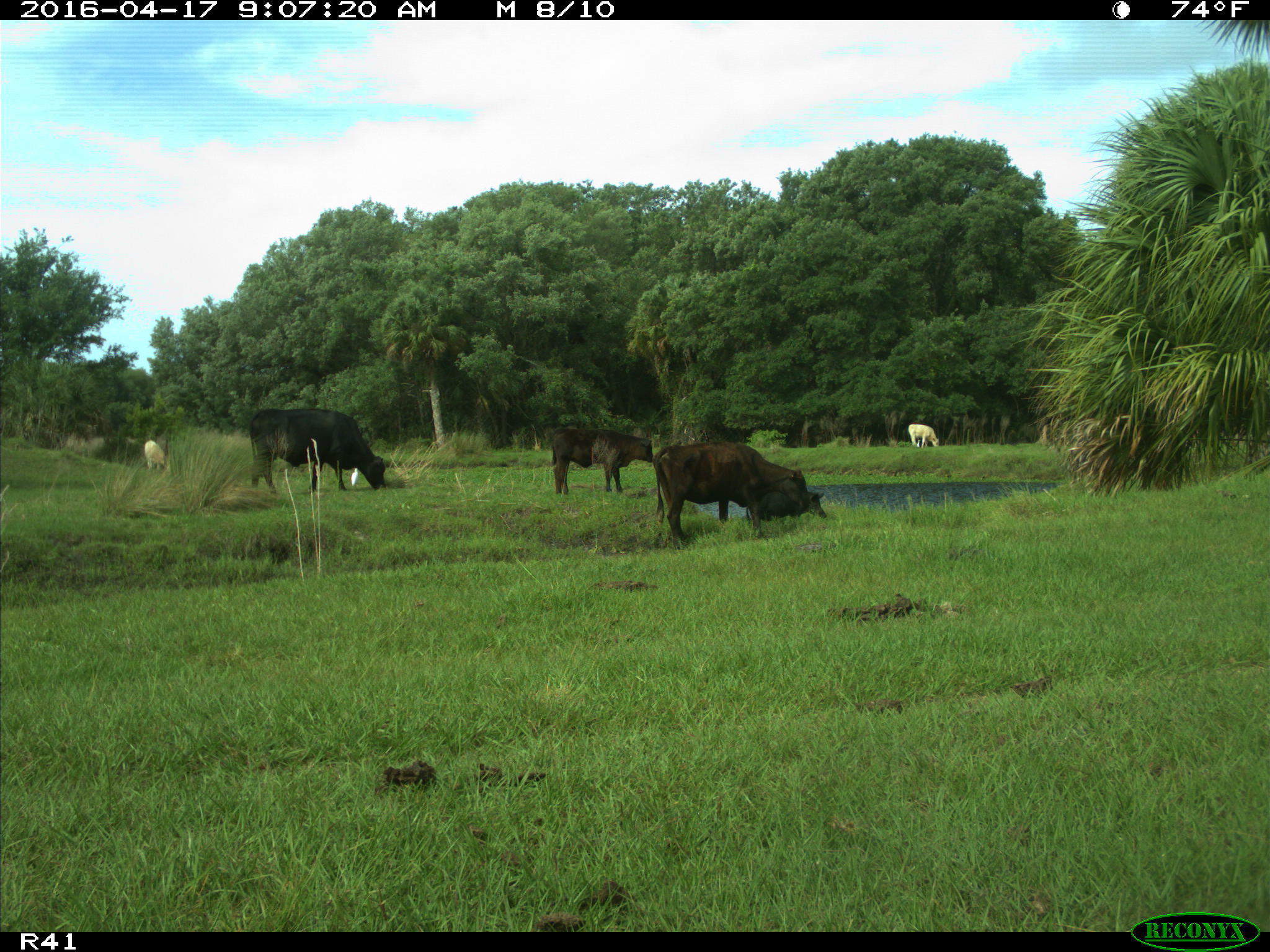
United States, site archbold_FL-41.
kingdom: Animalia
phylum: Chordata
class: Mammalia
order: Artiodactyla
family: Bovidae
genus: Bos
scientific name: Bos taurus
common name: domestic cow